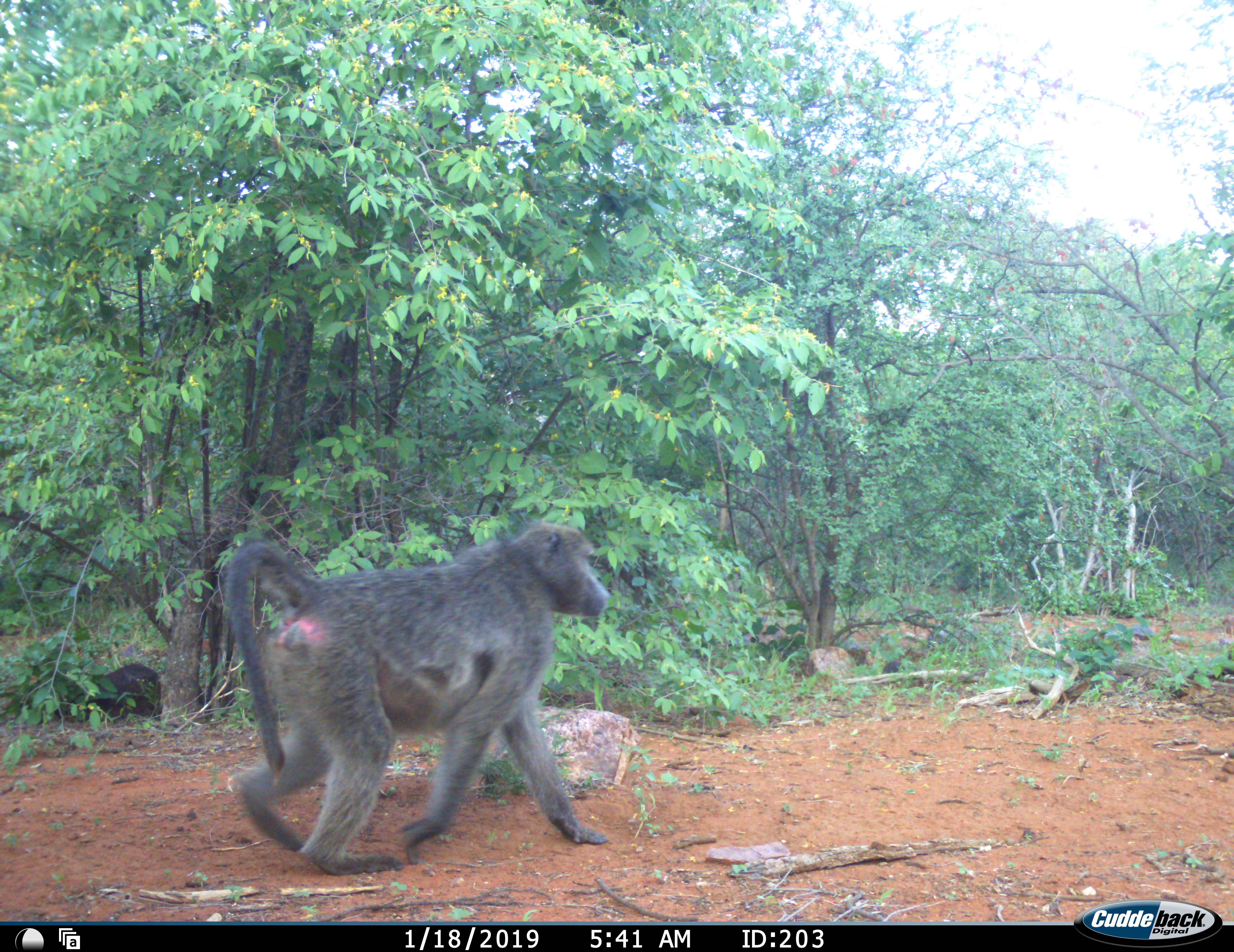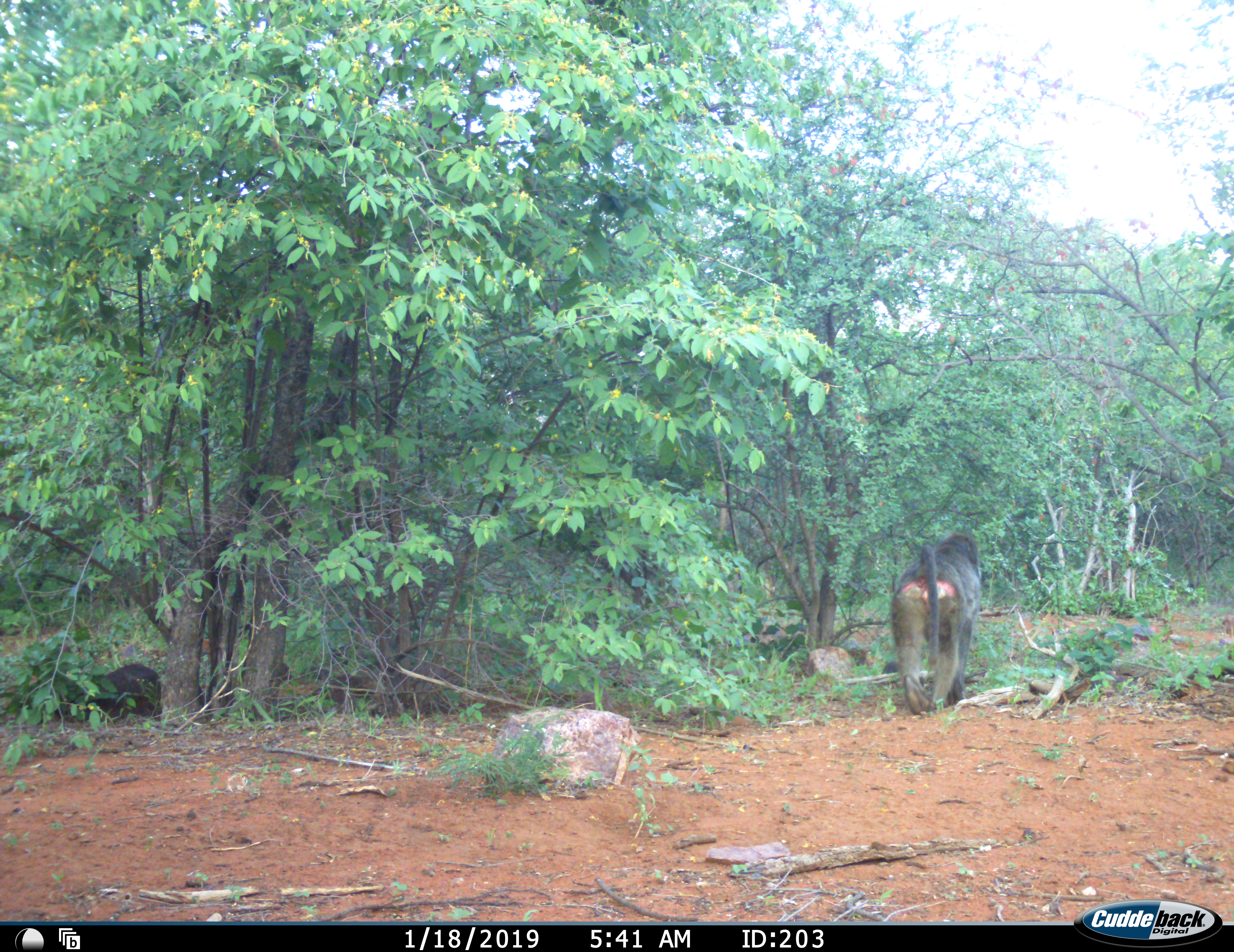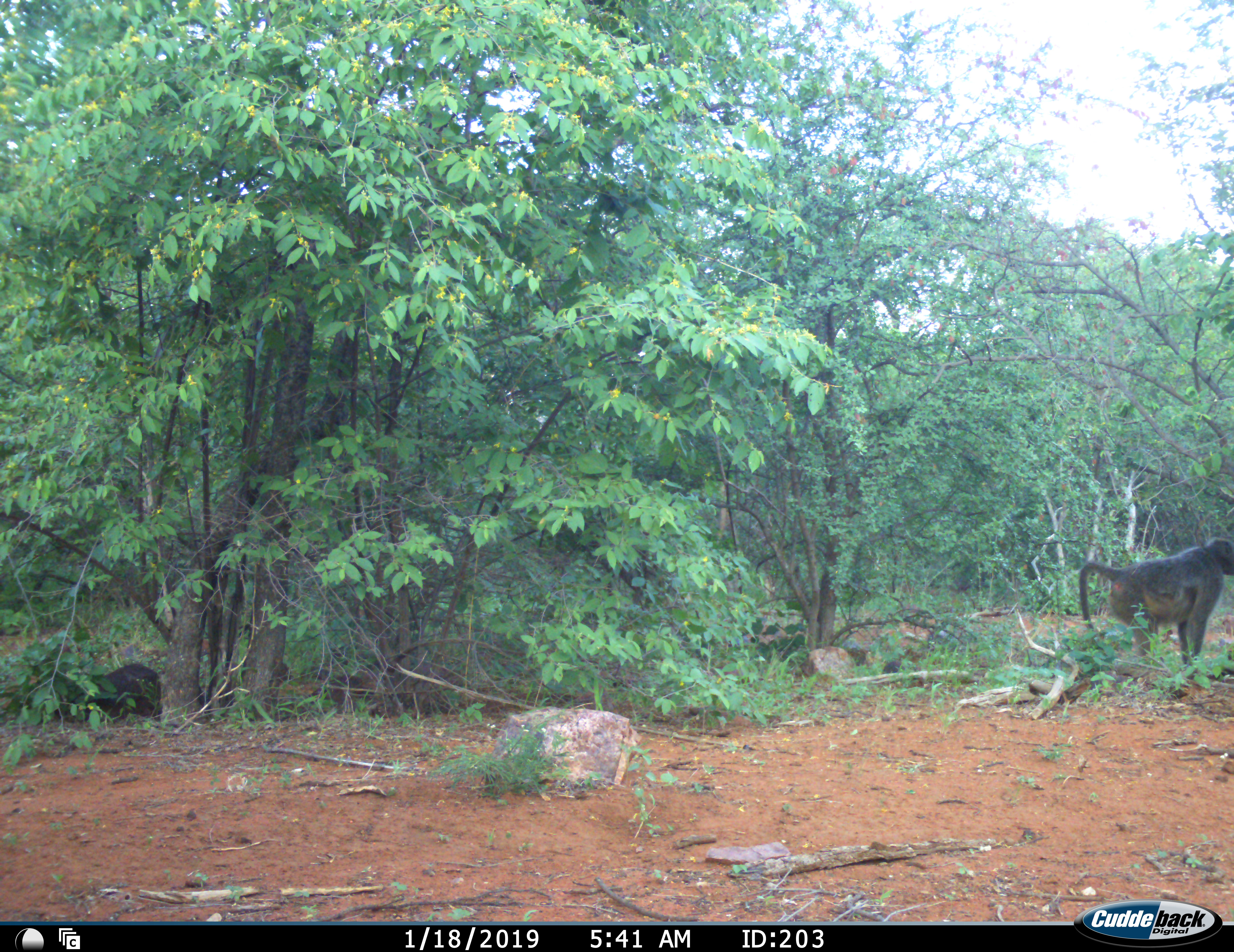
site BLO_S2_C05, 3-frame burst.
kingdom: Animalia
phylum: Chordata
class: Mammalia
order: Primates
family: Cercopithecidae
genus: Papio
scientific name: Papio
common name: baboon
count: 1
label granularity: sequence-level